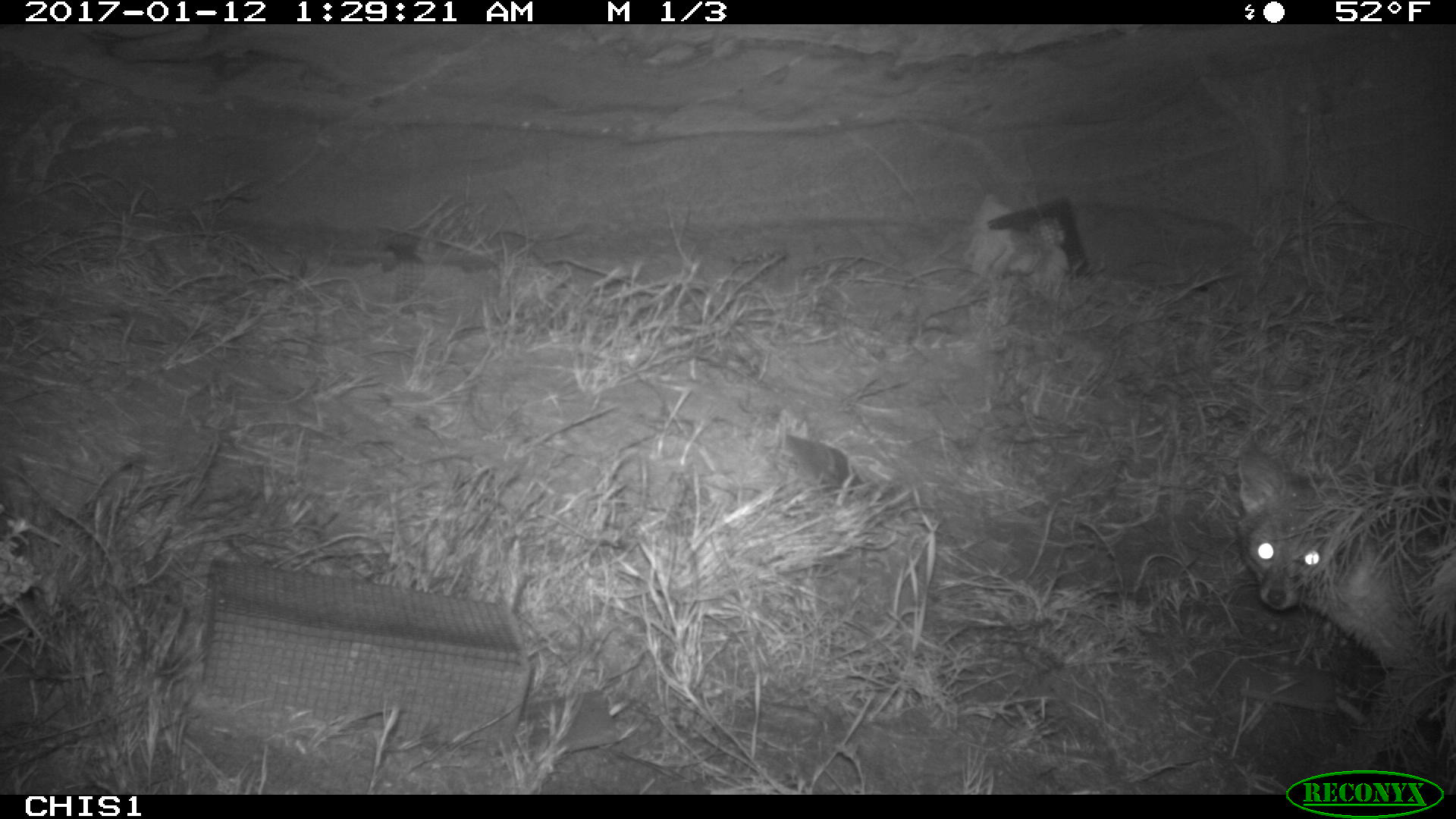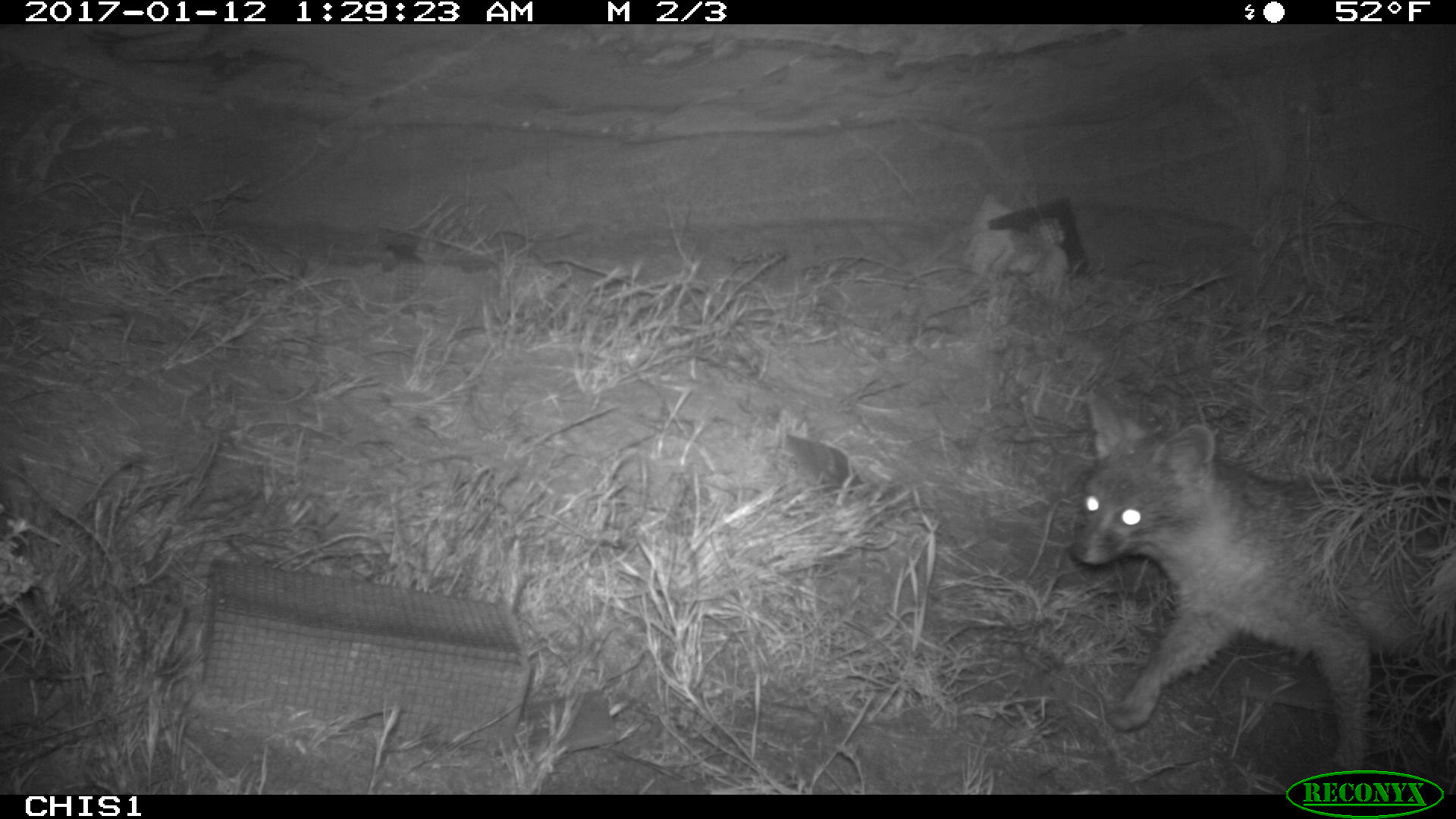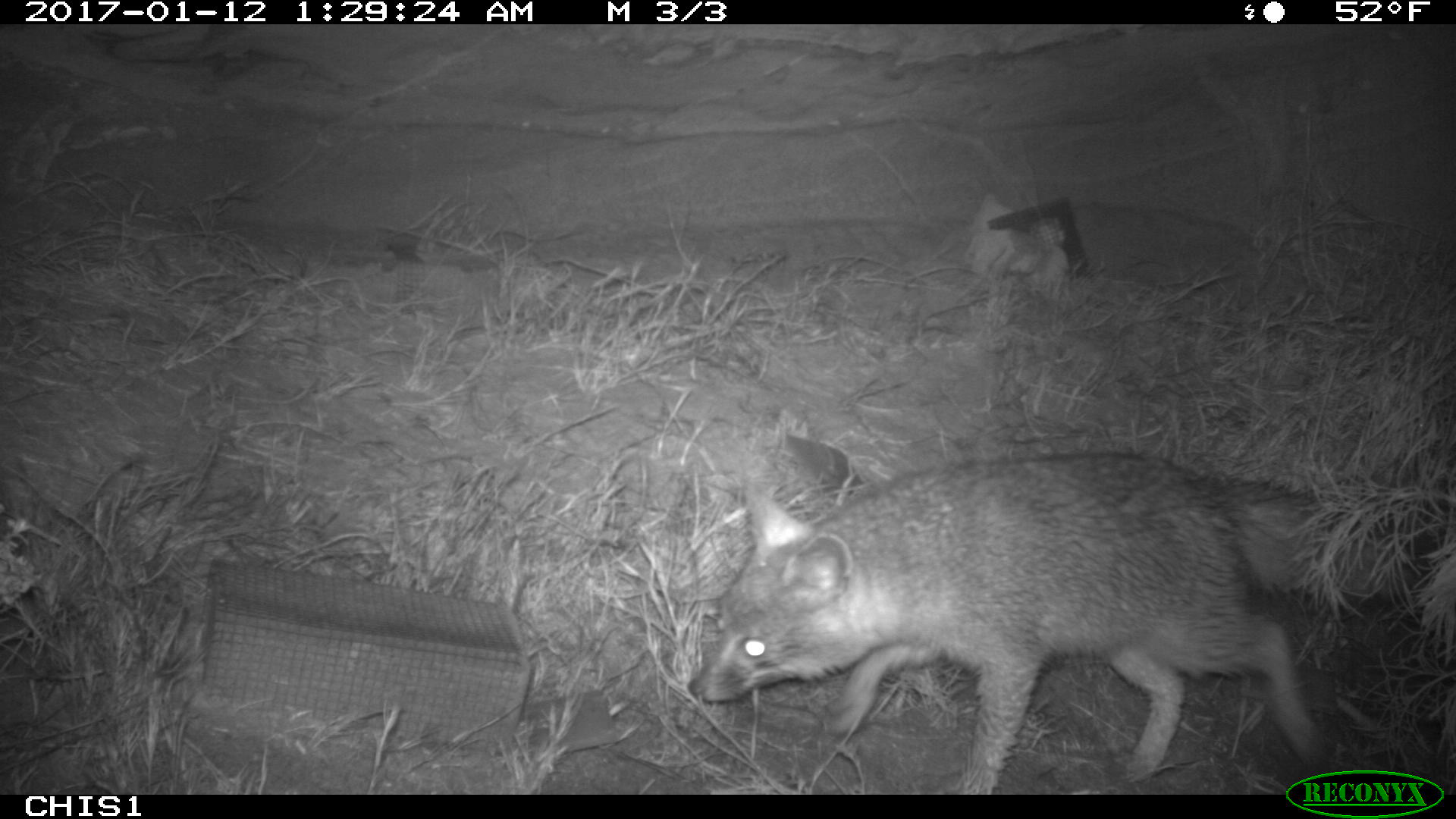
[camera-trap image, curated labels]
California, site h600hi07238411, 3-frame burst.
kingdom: Animalia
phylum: Chordata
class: Mammalia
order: Carnivora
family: Canidae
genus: Urocyon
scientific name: Urocyon littoralis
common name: island fox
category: fox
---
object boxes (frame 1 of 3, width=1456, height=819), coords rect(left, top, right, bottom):
fox: rect(1237, 449, 1455, 770)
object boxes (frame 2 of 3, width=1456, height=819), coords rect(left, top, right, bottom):
fox: rect(1066, 391, 1455, 777)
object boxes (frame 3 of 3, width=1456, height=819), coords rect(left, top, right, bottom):
fox: rect(685, 450, 1337, 794)